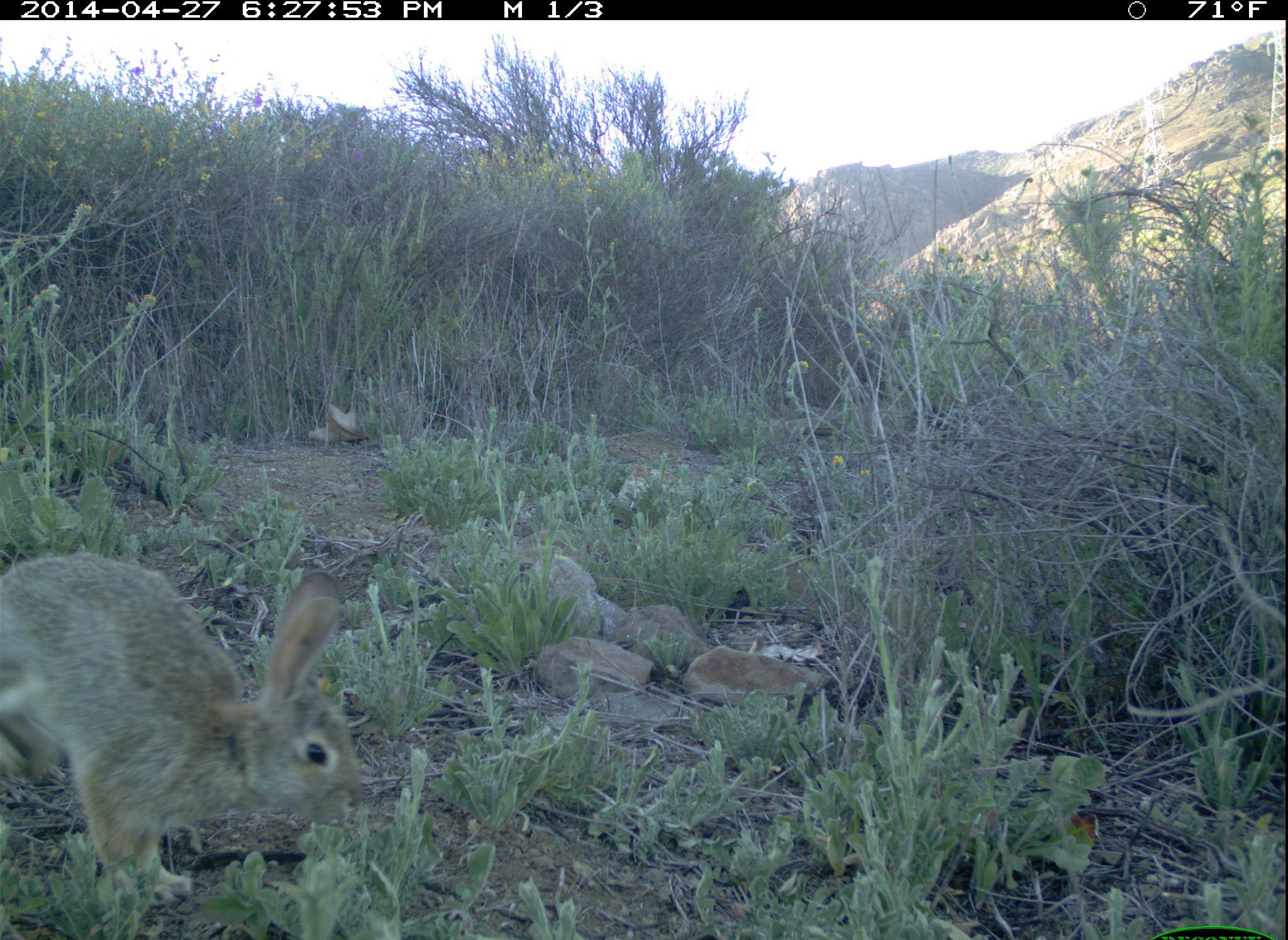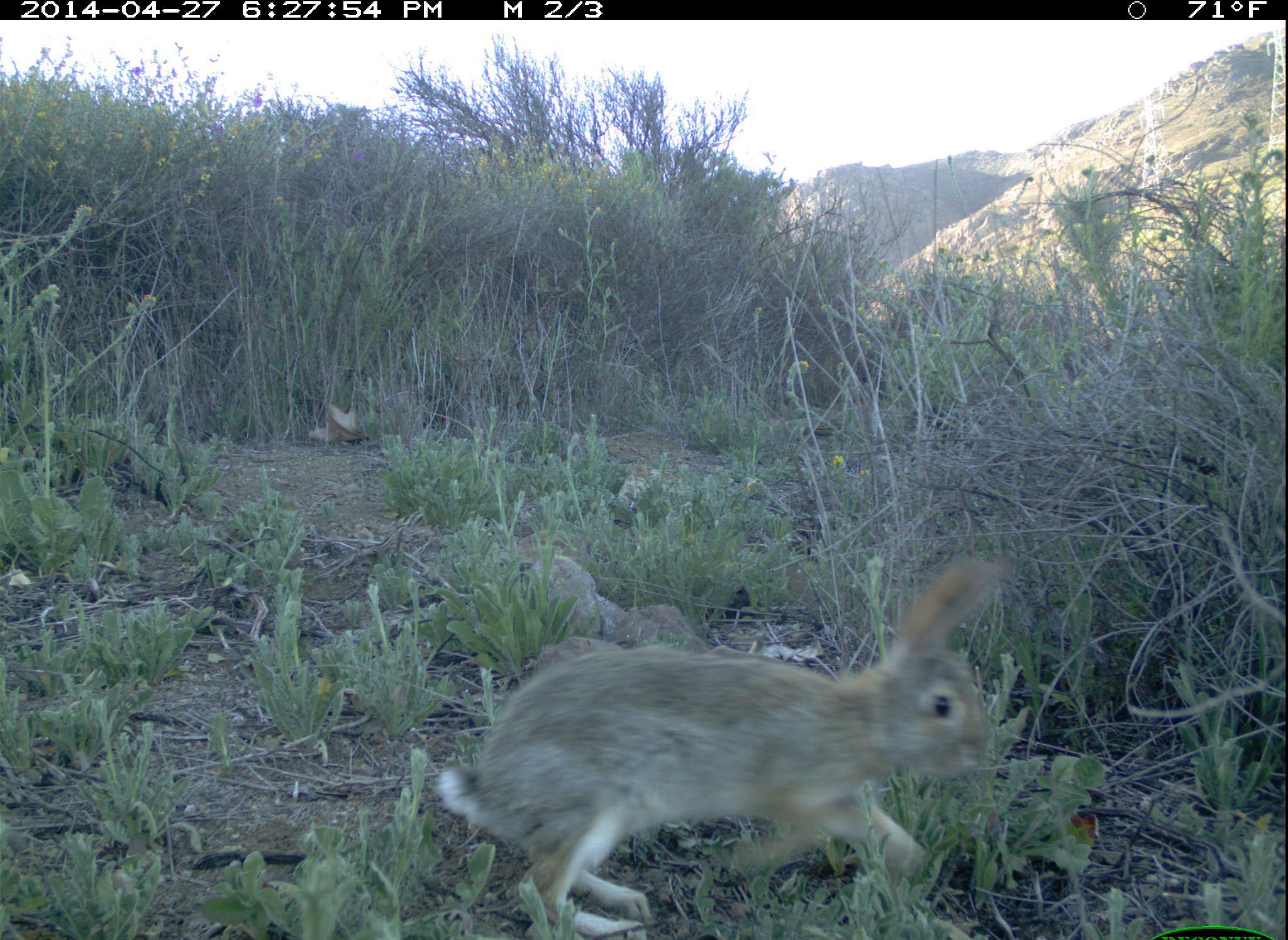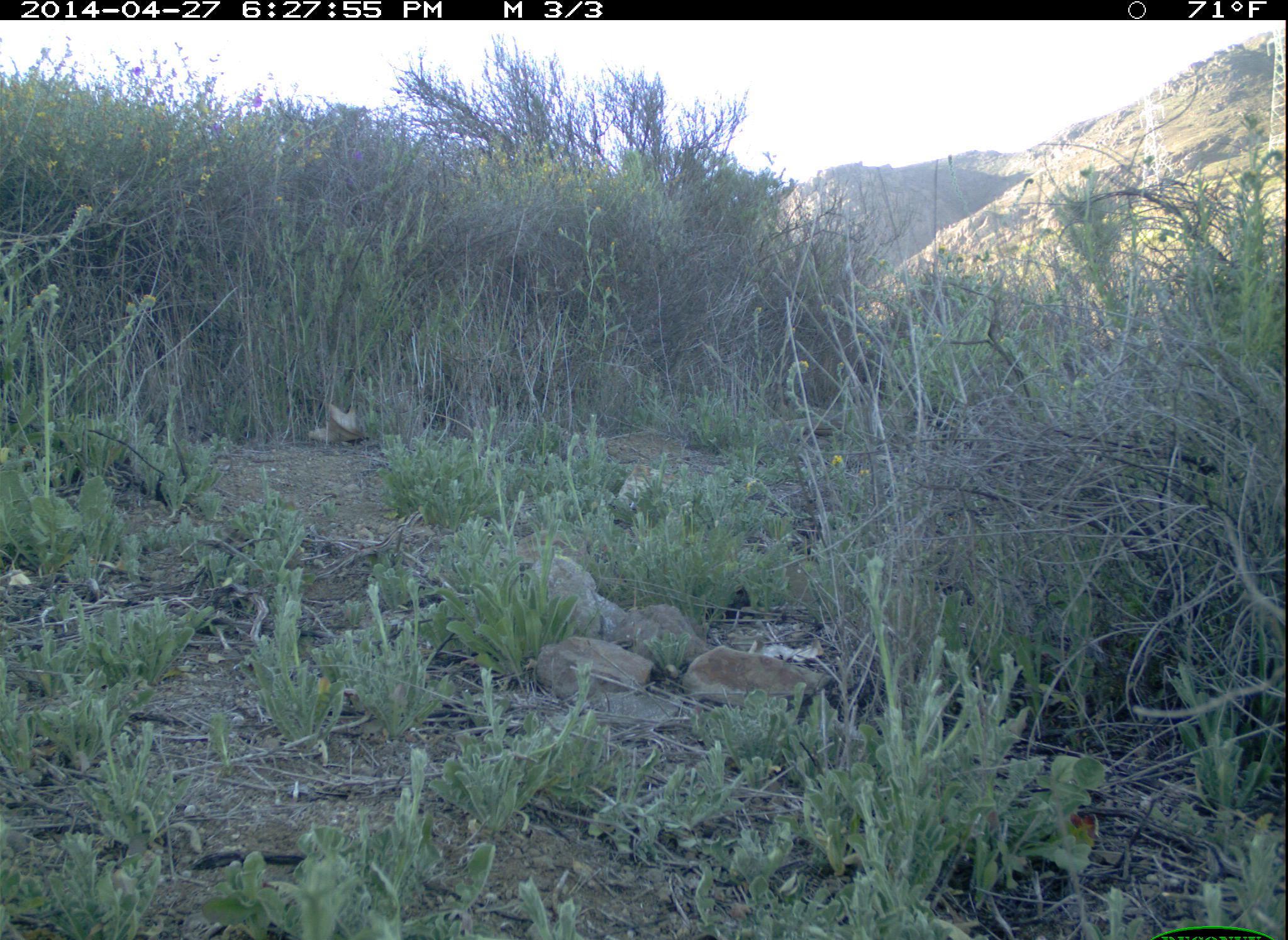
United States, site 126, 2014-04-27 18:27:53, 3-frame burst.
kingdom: Animalia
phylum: Chordata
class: Mammalia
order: Lagomorpha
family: Leporidae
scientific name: Leporidae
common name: rabbits and hares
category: rabbit